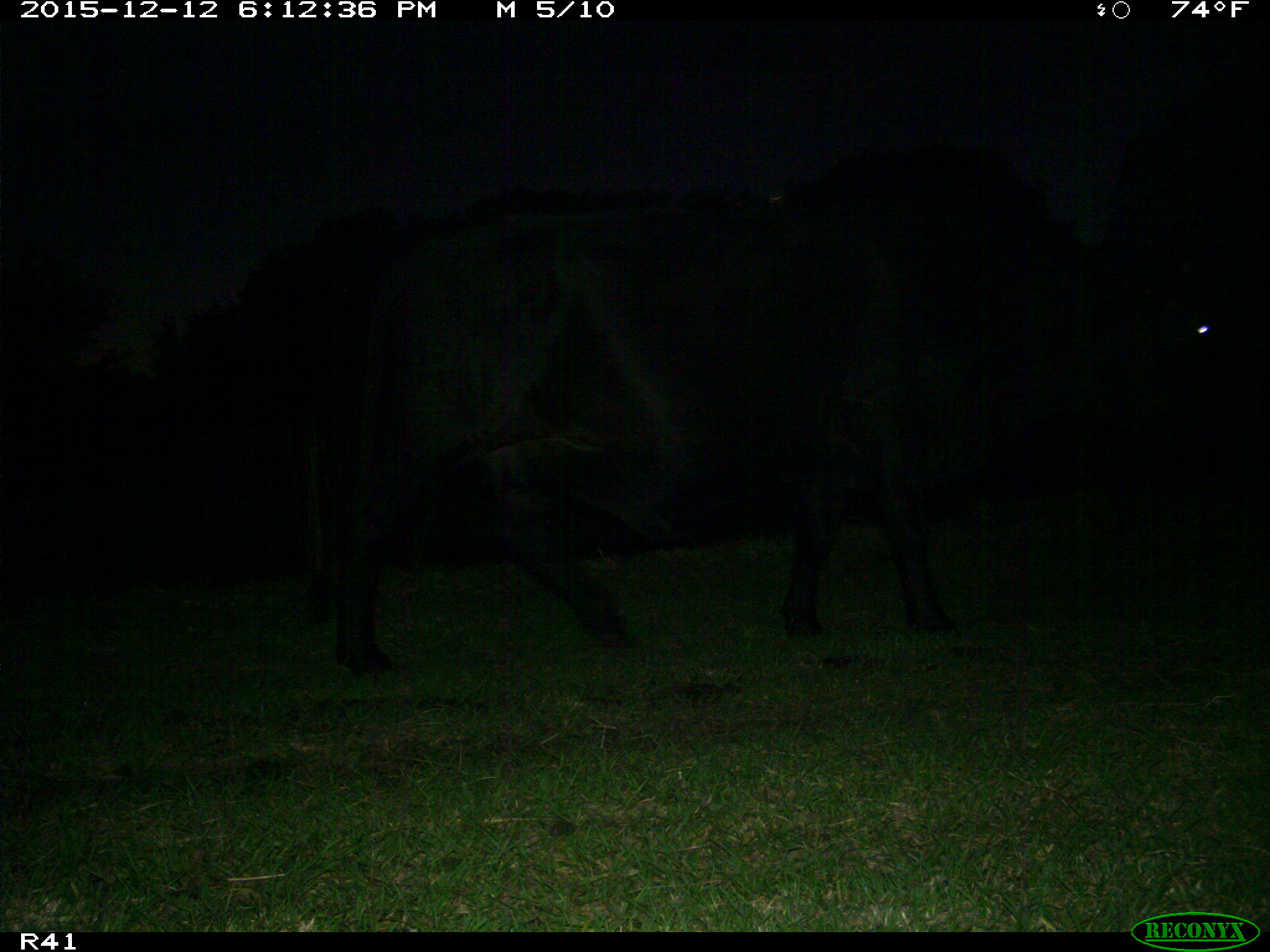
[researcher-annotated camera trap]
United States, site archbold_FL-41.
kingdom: Animalia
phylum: Chordata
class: Mammalia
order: Artiodactyla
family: Bovidae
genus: Bos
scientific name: Bos taurus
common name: domestic cow